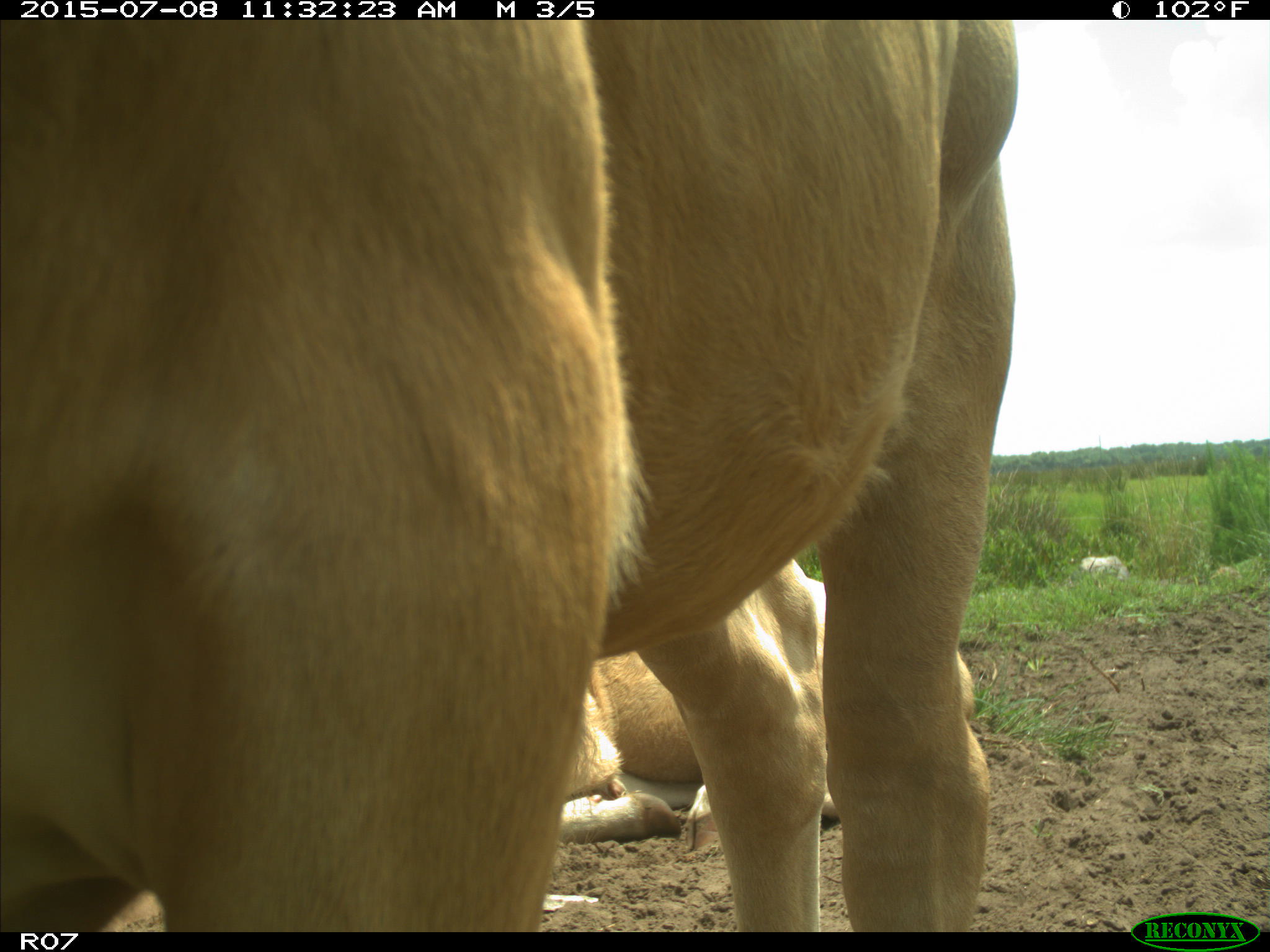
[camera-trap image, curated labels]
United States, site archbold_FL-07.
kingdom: Animalia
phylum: Chordata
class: Mammalia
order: Artiodactyla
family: Bovidae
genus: Bos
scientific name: Bos taurus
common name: domestic cow